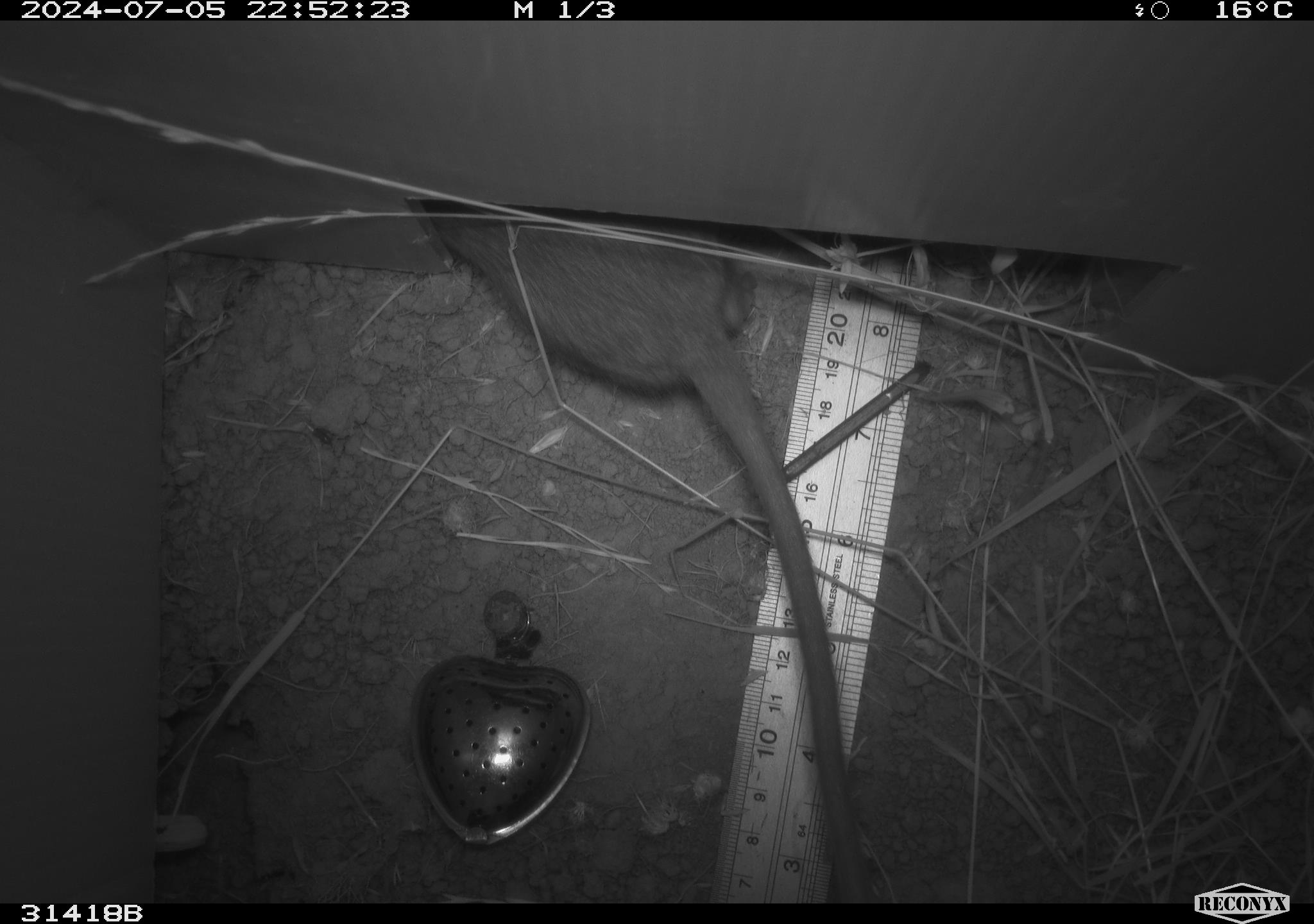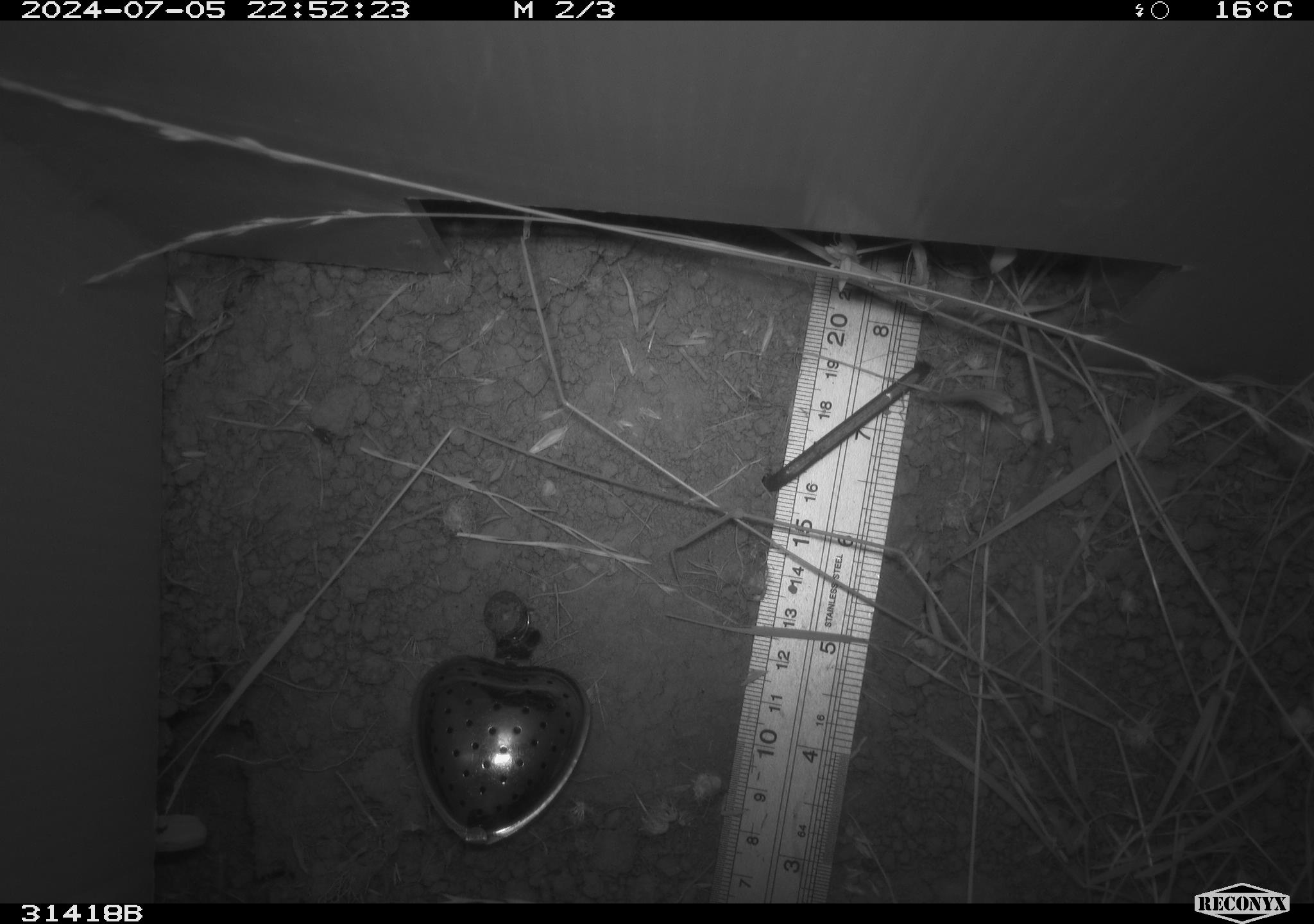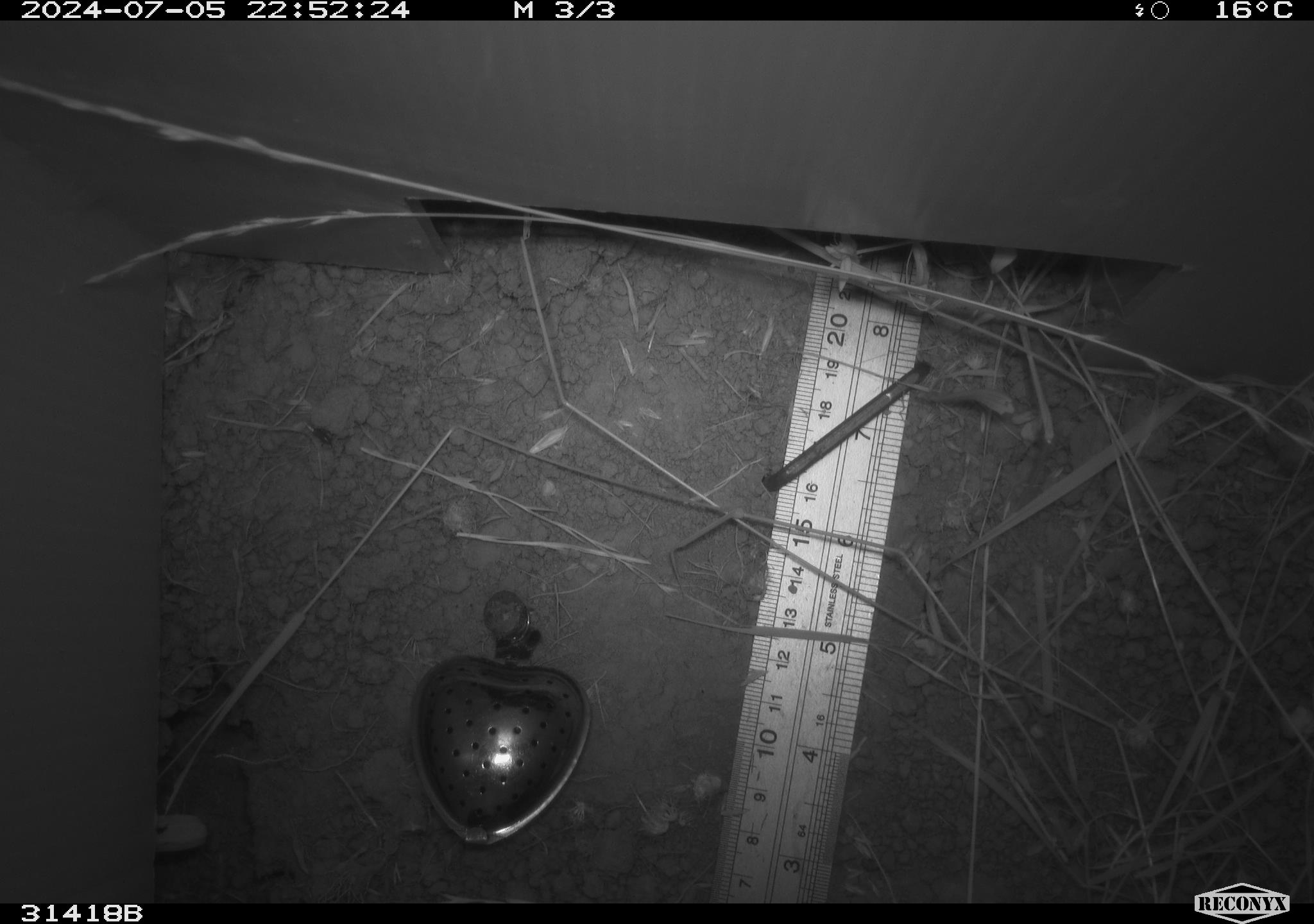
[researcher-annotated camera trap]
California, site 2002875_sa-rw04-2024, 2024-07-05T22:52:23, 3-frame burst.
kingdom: Animalia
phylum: Chordata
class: Mammalia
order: Rodentia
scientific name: Rodentia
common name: rodent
Rodent (Rodentia).